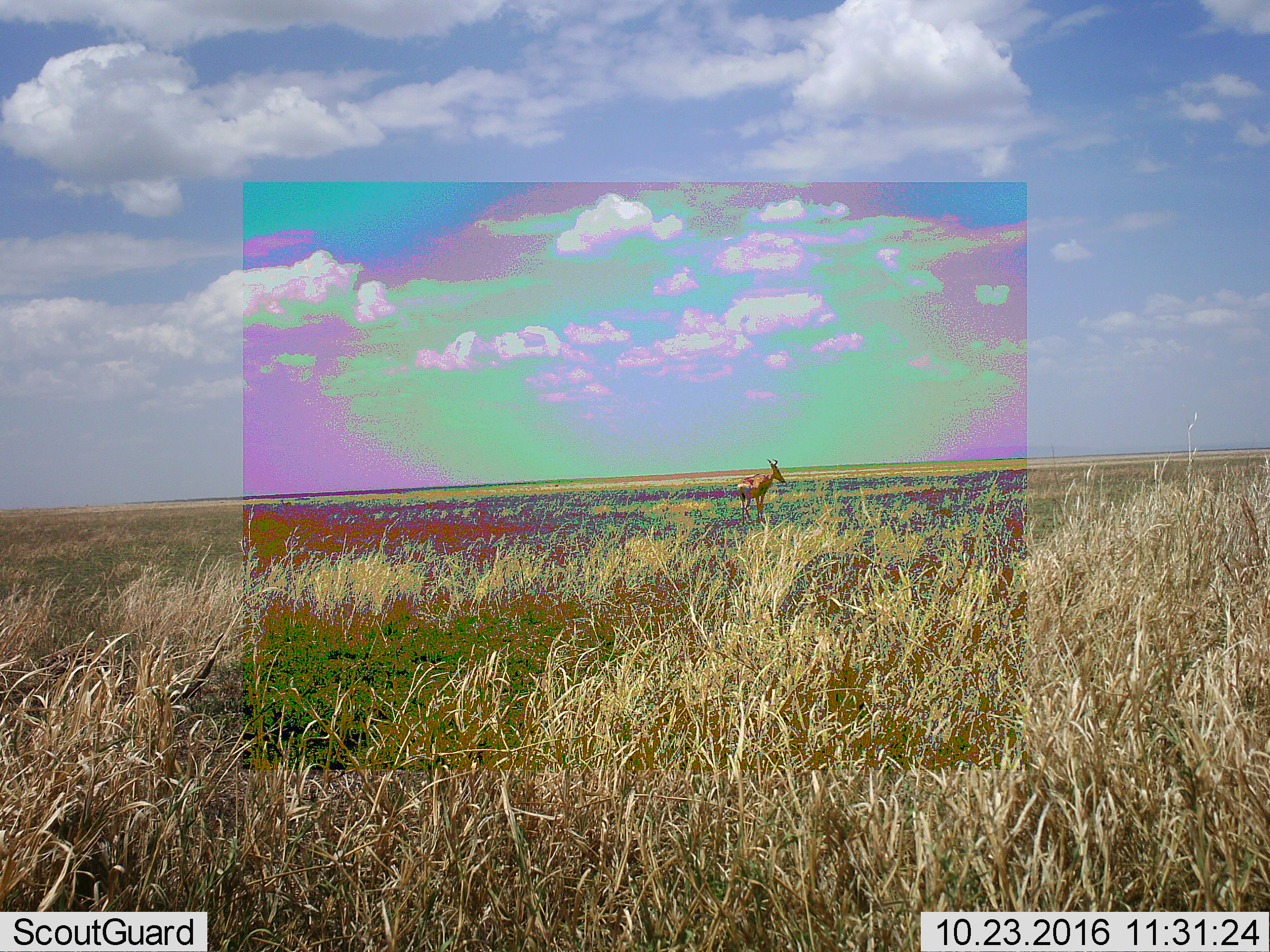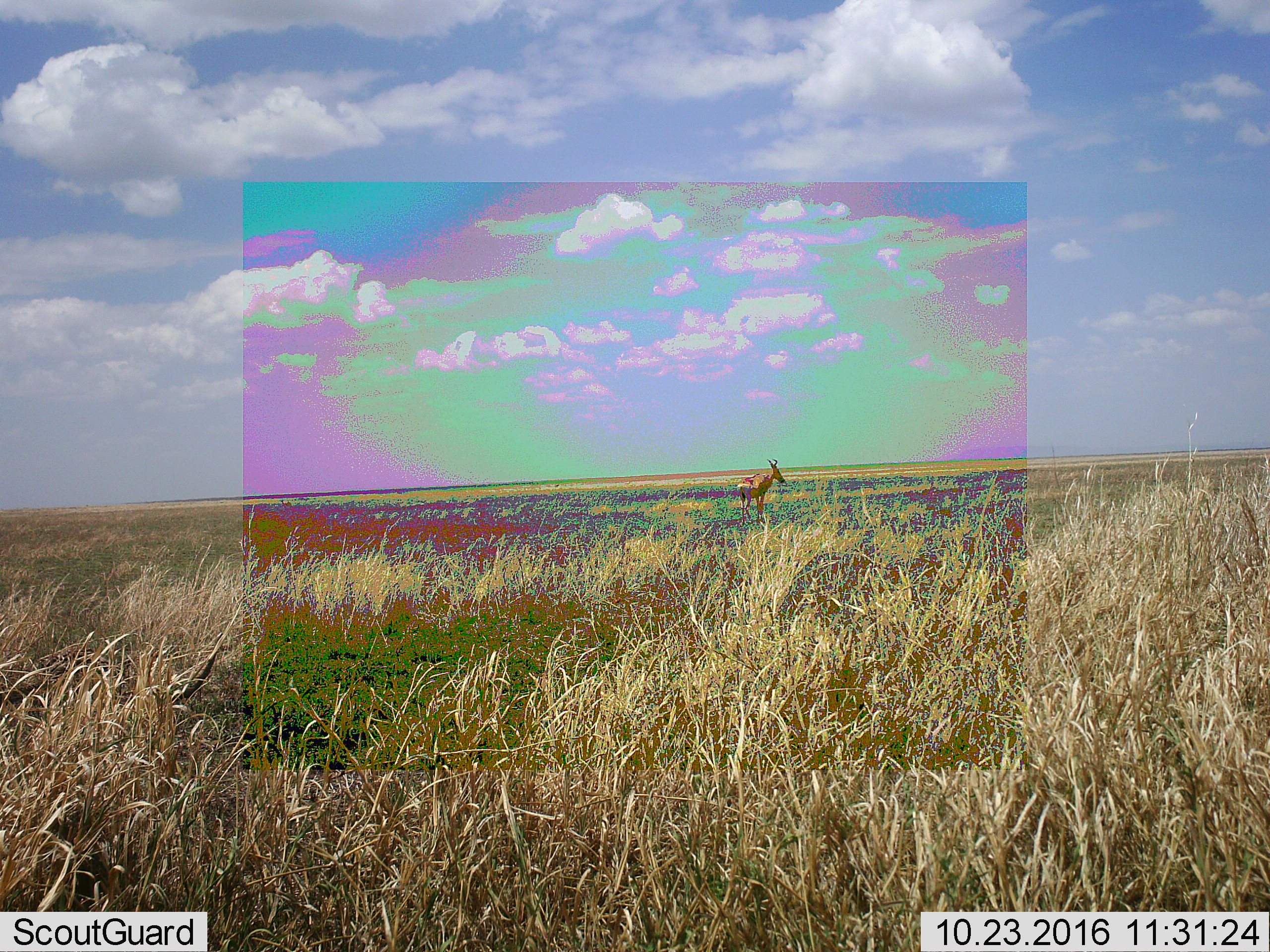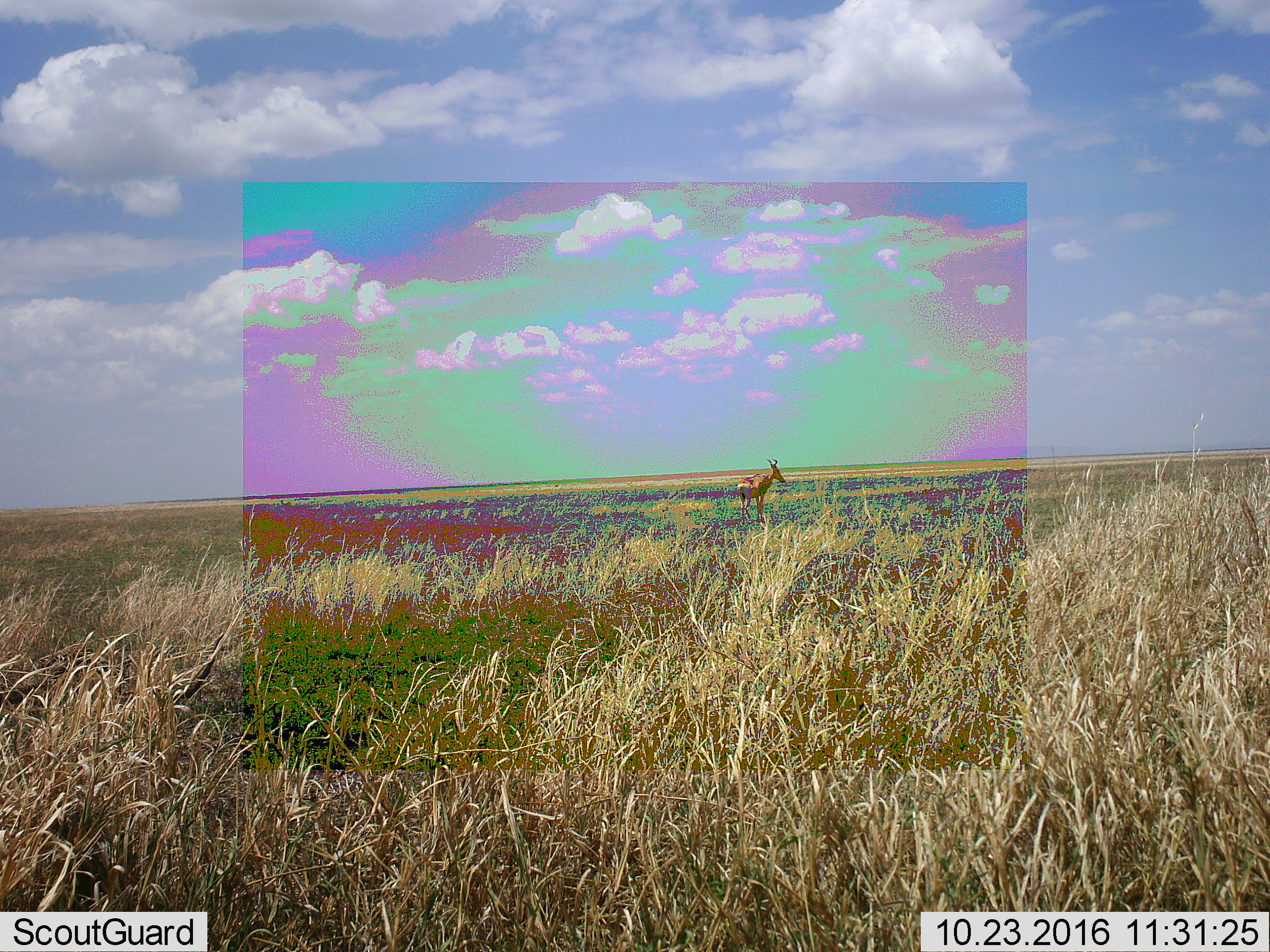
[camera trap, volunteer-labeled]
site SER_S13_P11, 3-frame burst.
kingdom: Animalia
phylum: Chordata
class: Mammalia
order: Artiodactyla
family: Bovidae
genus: Alcelaphus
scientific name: Alcelaphus buselaphus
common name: hartebeest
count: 1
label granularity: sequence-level